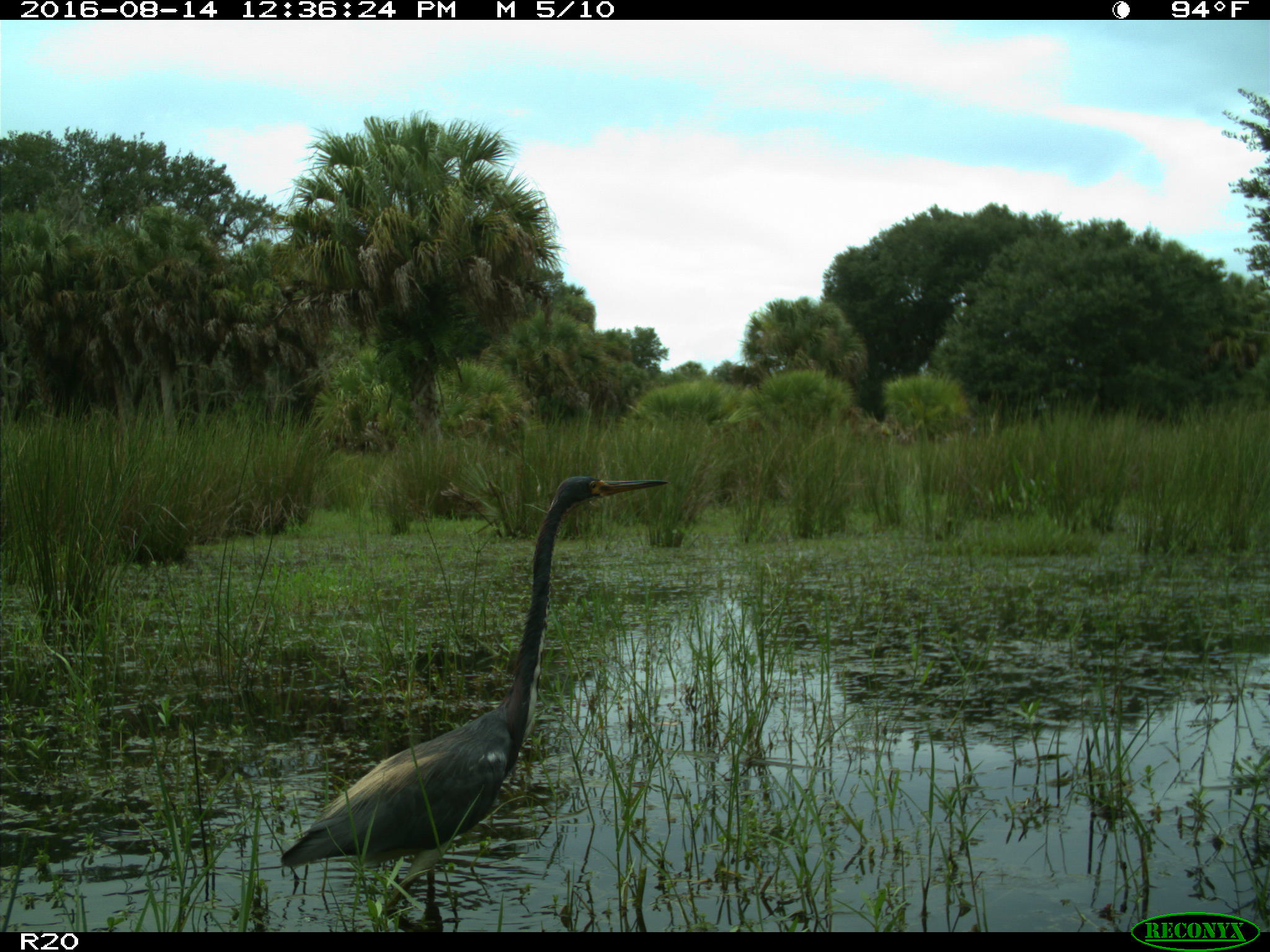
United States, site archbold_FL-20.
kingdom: Animalia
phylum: Chordata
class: Aves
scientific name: Aves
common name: birds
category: unidentified bird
Unidentified bird (birds) (Aves).